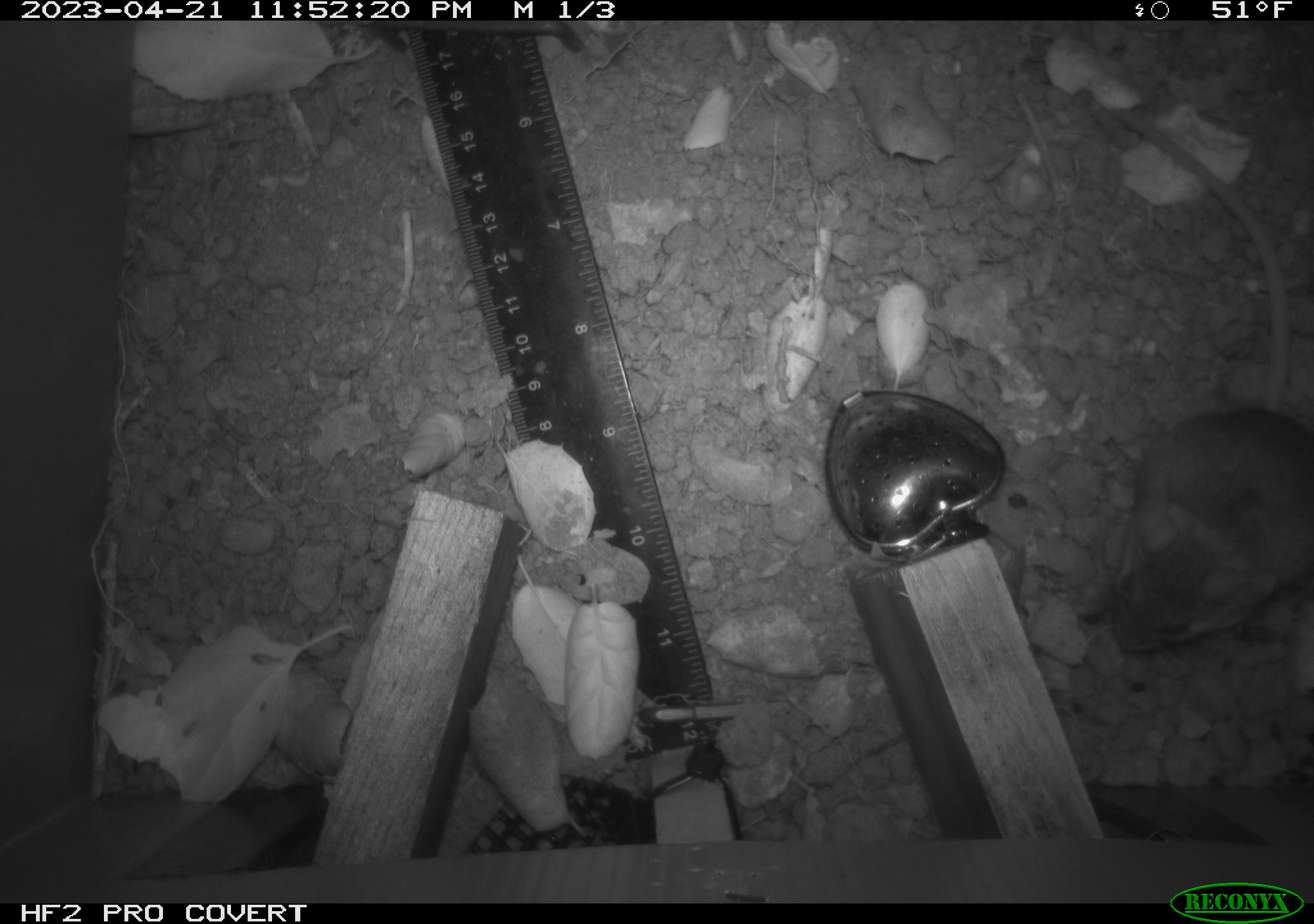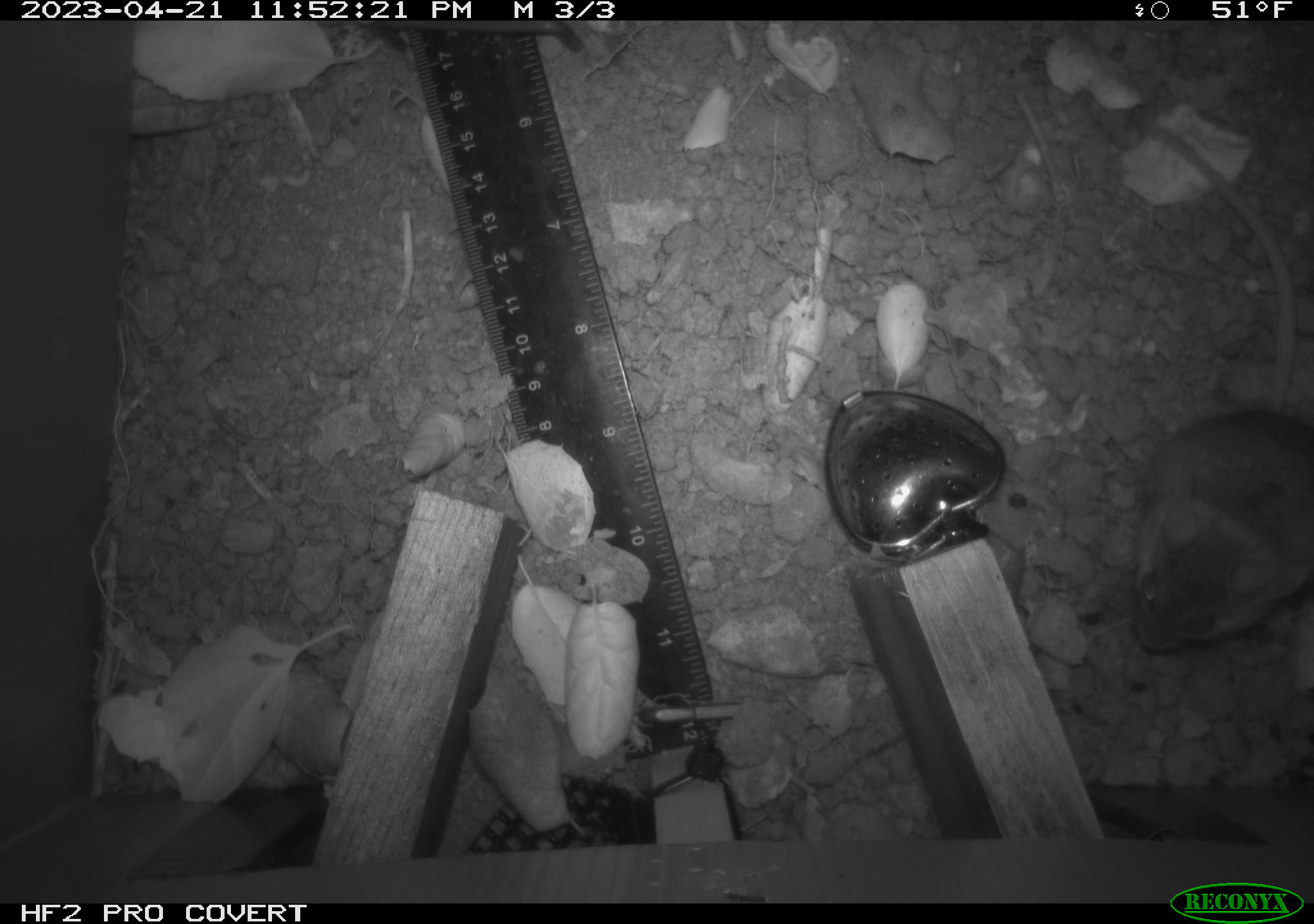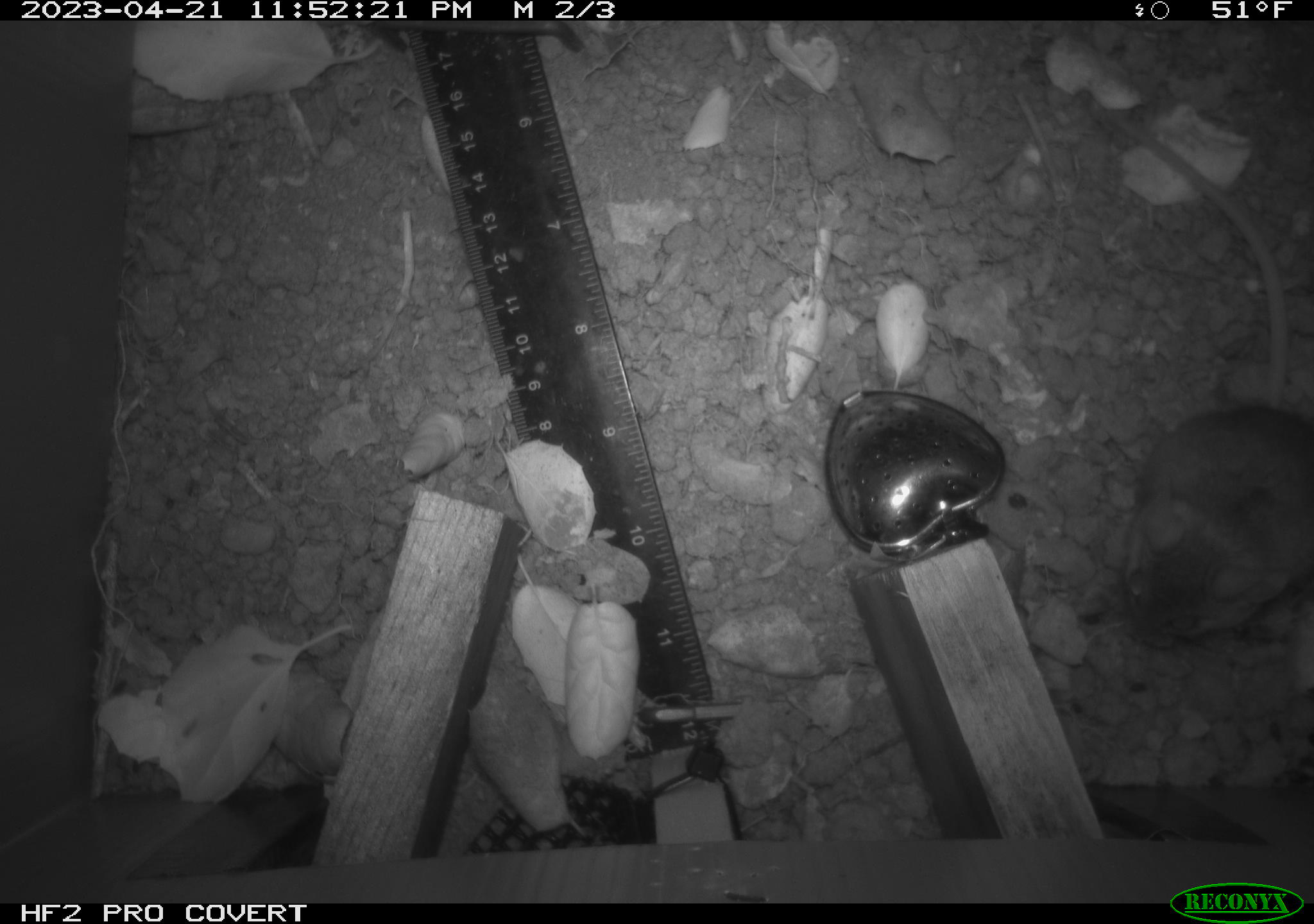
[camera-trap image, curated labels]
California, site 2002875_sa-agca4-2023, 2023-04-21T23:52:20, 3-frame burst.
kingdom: Animalia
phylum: Chordata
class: Mammalia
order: Rodentia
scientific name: Rodentia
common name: mouse species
Mouse species (Rodentia).